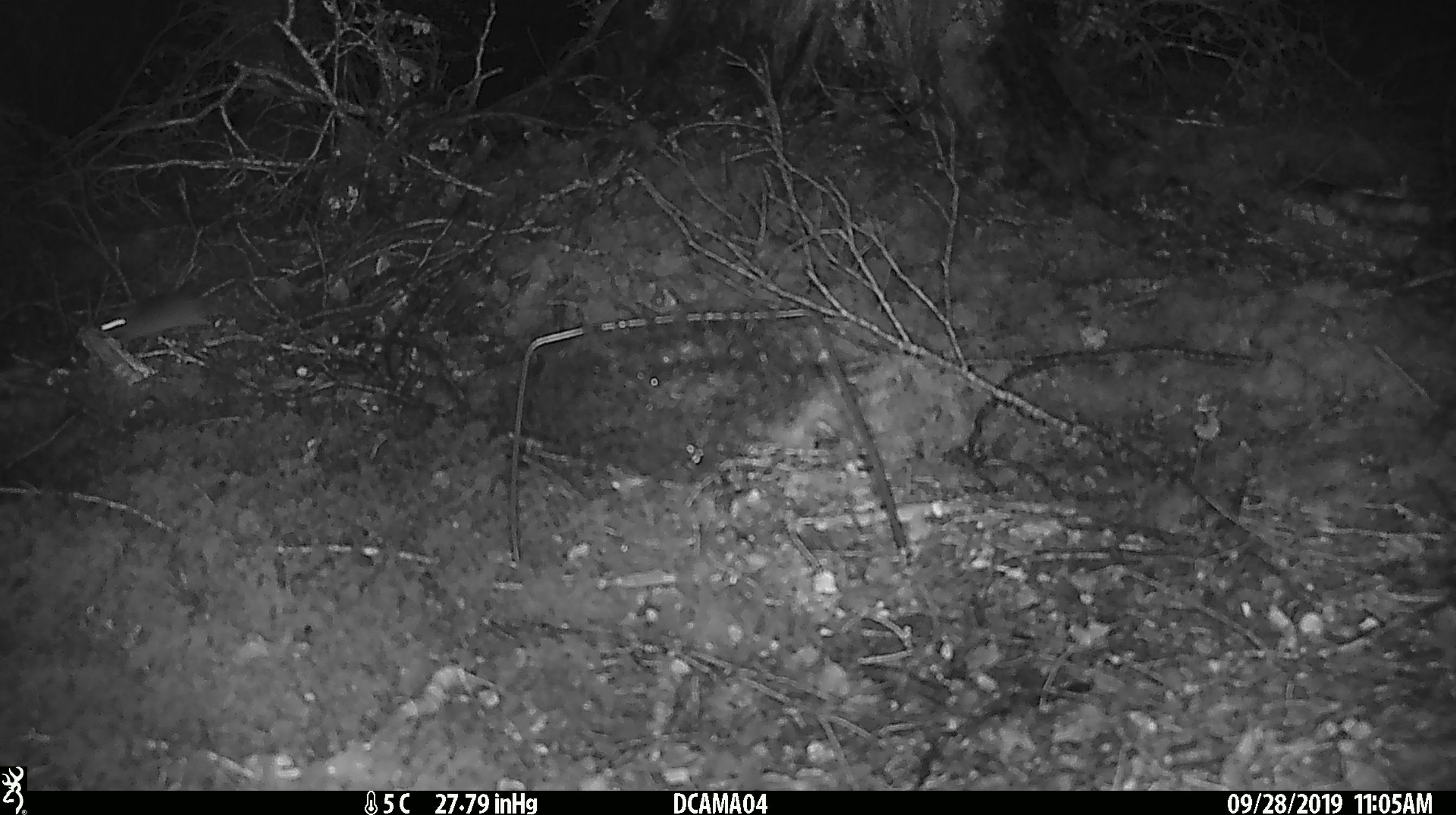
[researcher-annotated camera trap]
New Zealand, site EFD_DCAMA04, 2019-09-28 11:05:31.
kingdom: Animalia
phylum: Chordata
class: Mammalia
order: Rodentia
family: Muridae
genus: Mus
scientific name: Mus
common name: mouse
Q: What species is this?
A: Mouse (Mus).